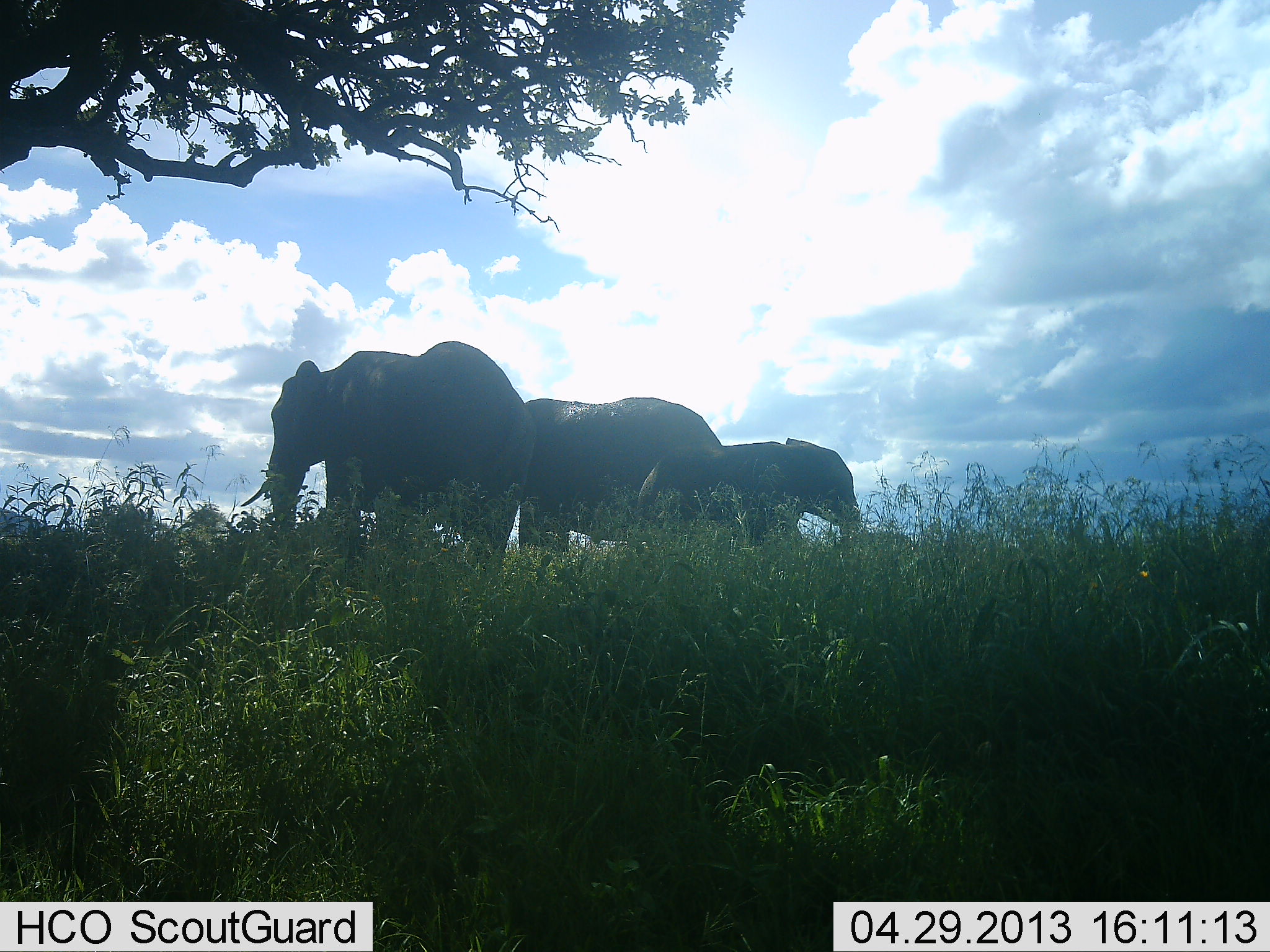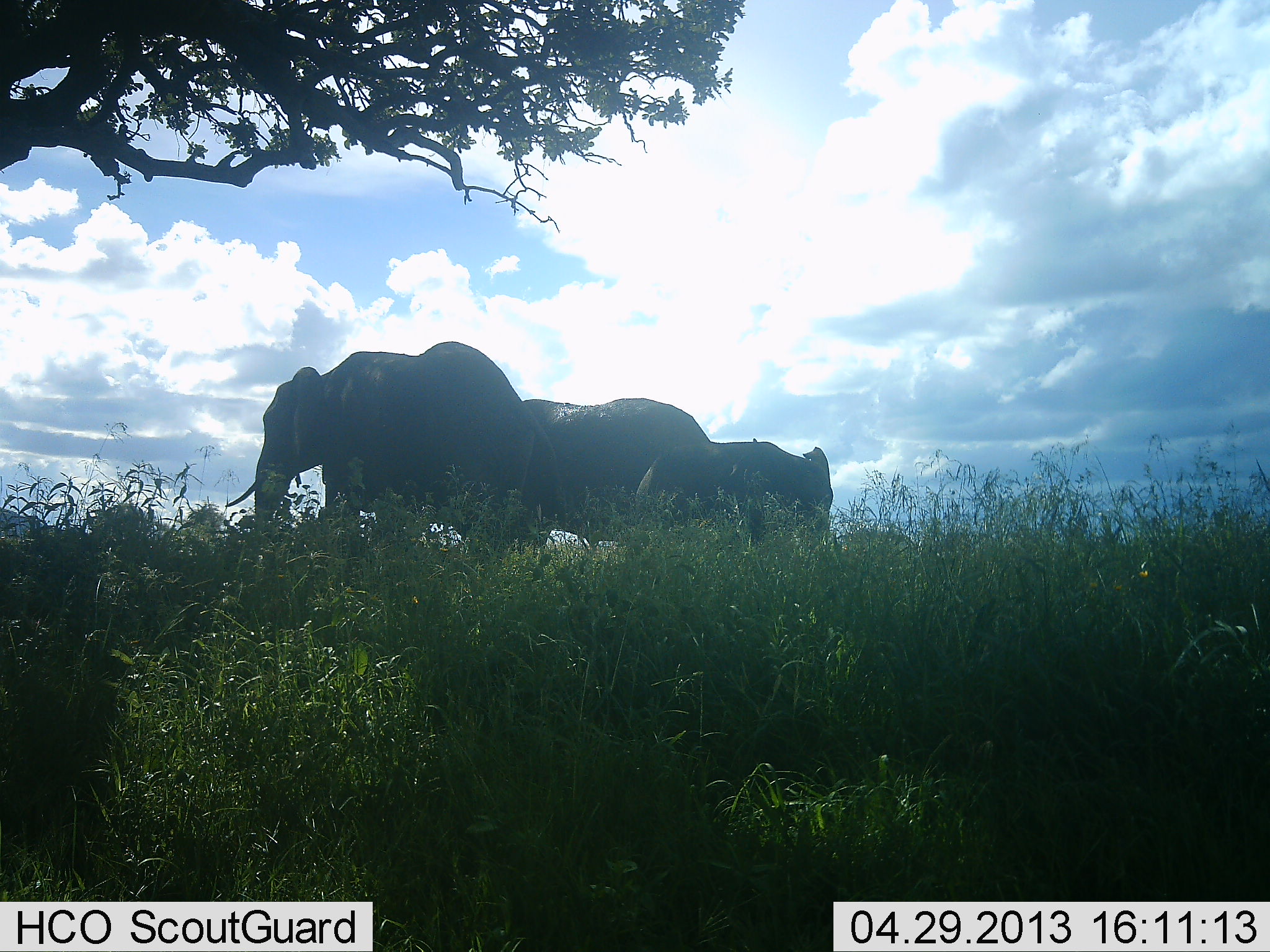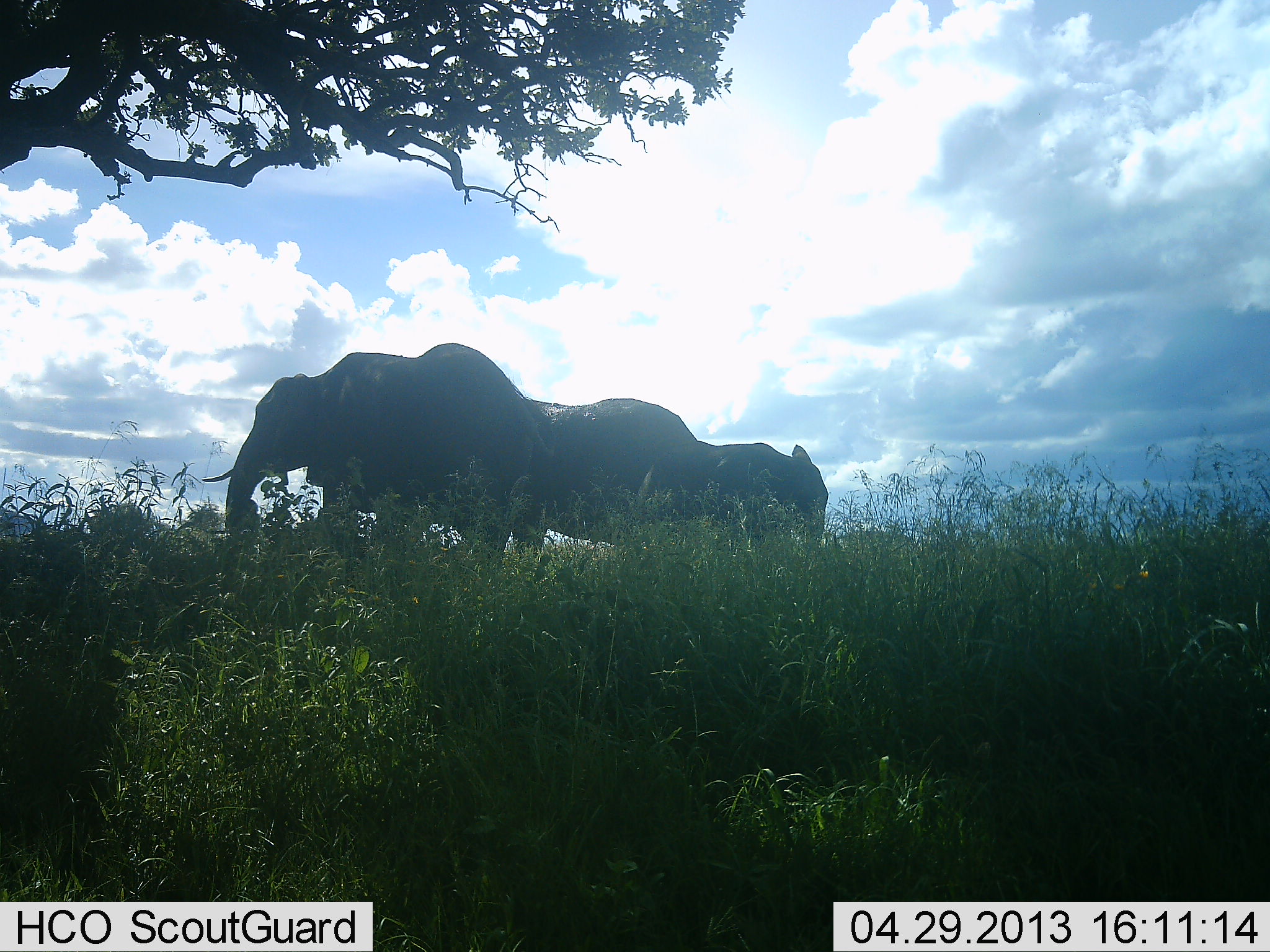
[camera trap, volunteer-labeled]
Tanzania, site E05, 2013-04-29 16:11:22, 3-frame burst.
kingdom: Animalia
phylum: Chordata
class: Mammalia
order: Proboscidea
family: Elephantidae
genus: Loxodonta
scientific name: Loxodonta africana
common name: african bush elephant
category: elephant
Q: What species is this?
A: Elephant (african bush elephant) (Loxodonta africana).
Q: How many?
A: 3.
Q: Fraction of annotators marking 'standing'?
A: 65%.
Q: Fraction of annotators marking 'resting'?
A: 0%.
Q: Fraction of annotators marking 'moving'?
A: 29%.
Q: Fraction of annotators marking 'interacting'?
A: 3%.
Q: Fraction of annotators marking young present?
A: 10%.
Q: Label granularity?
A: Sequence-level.